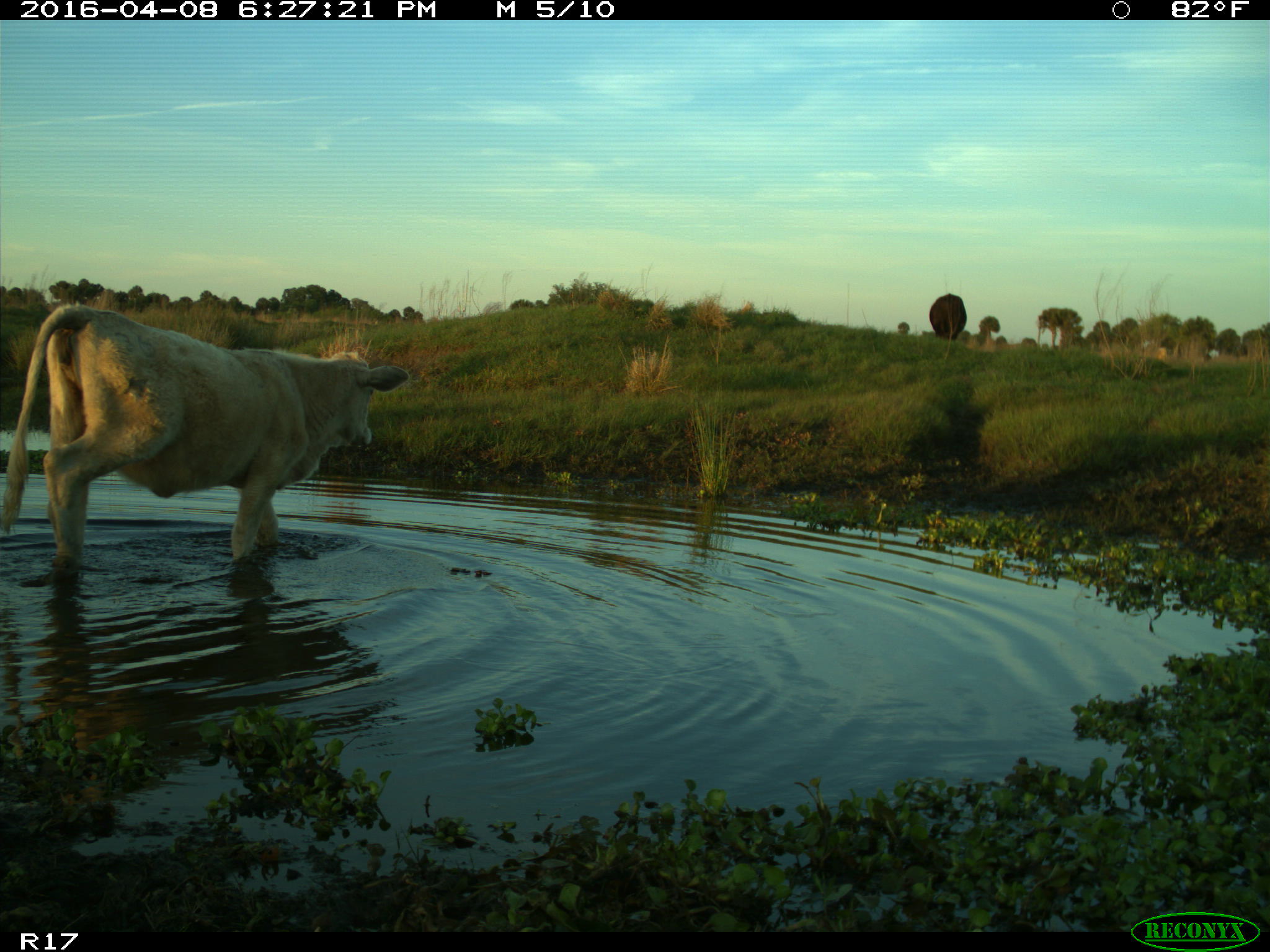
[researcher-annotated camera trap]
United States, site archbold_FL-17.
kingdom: Animalia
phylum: Chordata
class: Mammalia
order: Artiodactyla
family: Bovidae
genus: Bos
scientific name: Bos taurus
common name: domestic cow